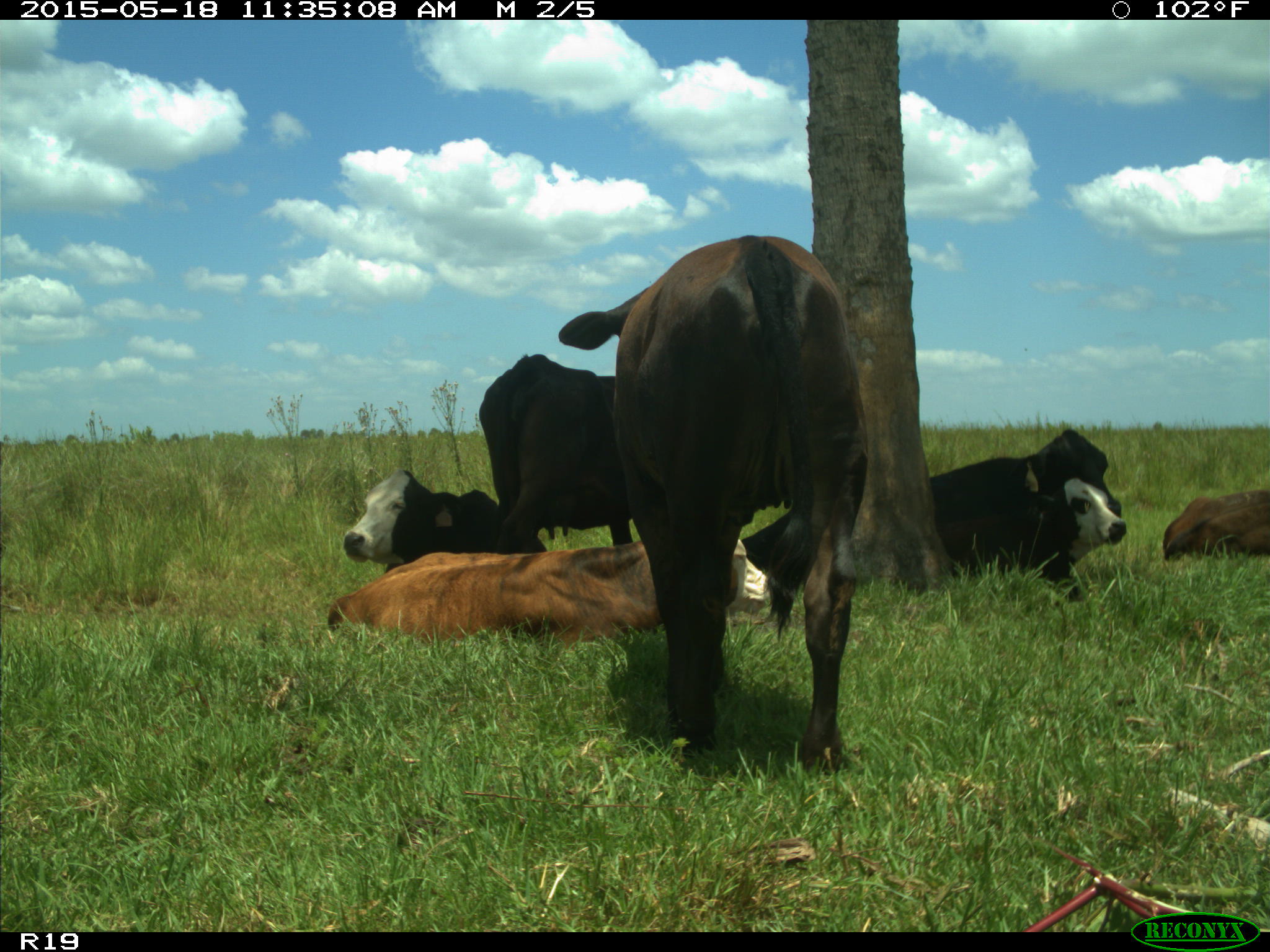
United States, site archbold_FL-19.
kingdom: Animalia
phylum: Chordata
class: Mammalia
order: Artiodactyla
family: Bovidae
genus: Bos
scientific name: Bos taurus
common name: domestic cow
Bos taurus (domestic cow).